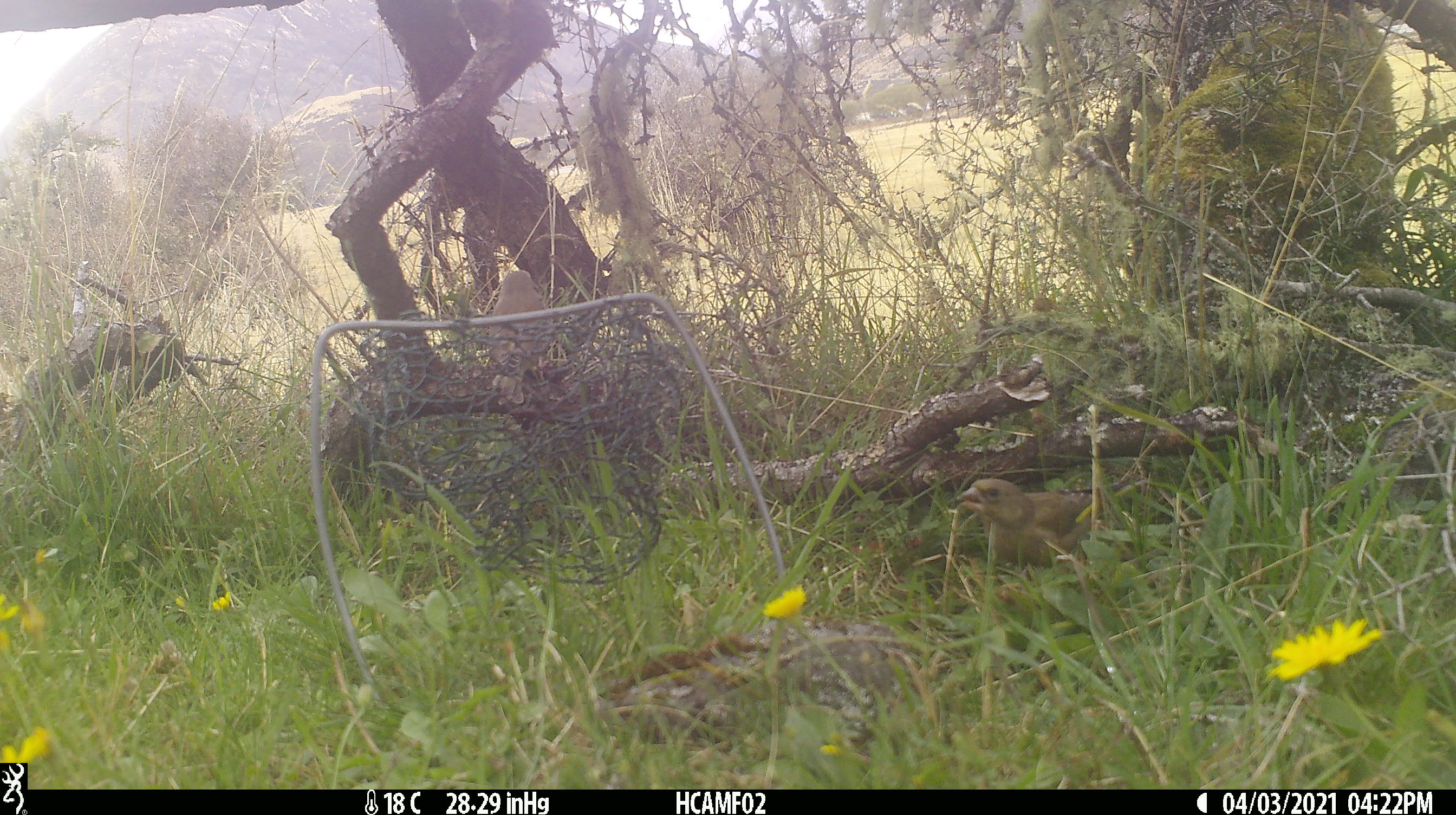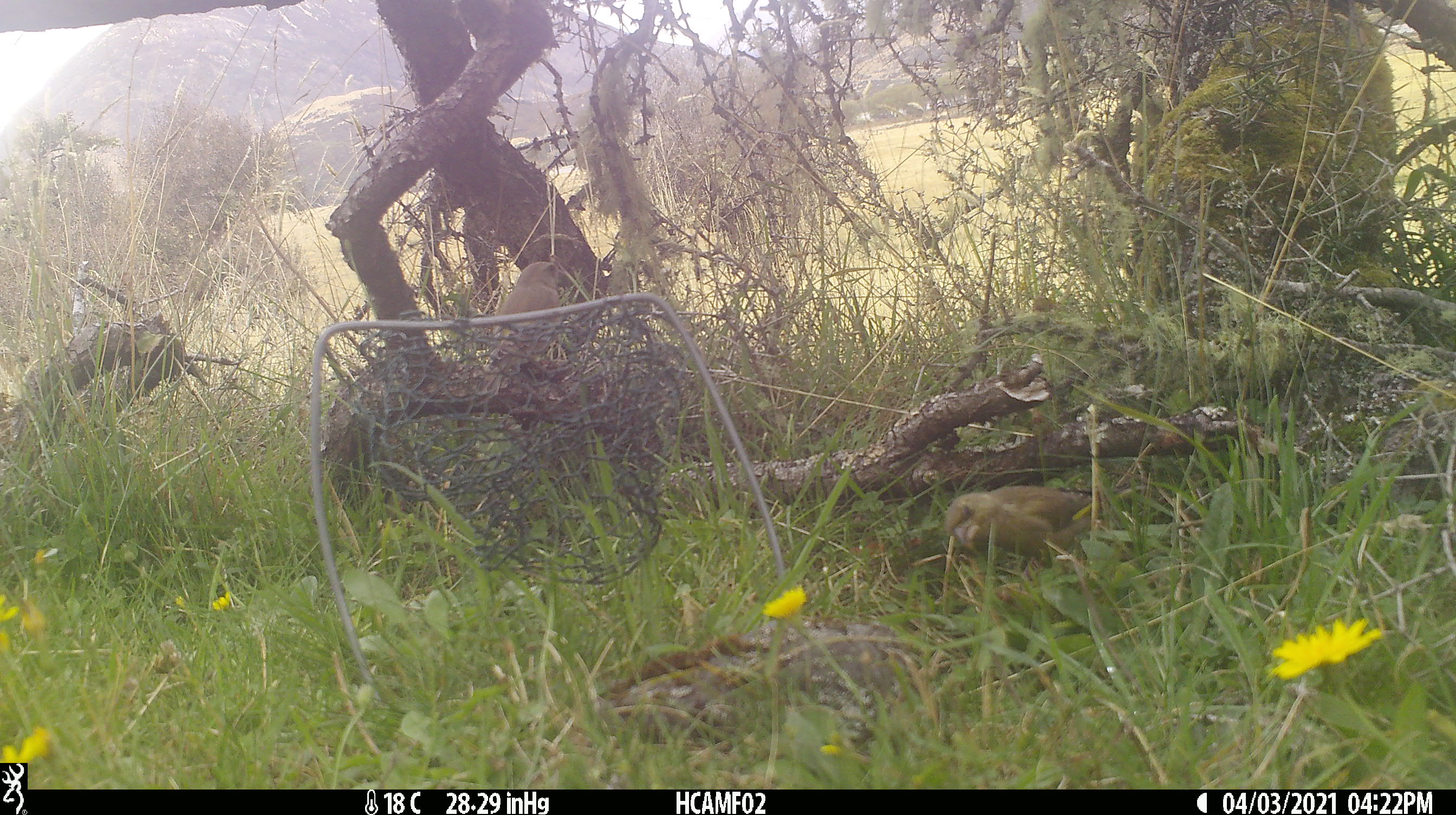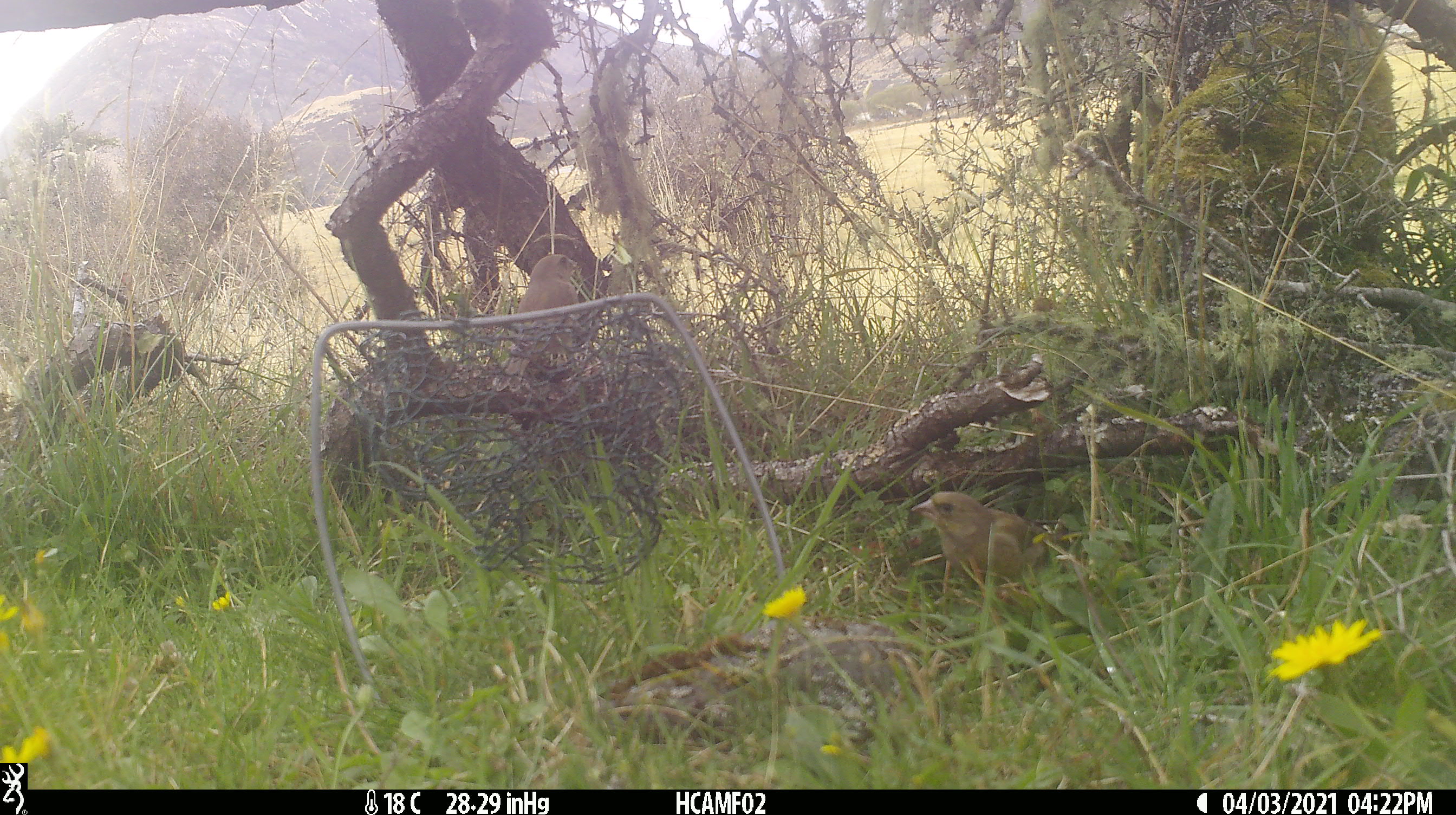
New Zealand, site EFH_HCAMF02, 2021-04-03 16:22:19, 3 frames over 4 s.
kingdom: Animalia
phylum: Chordata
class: Aves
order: Passeriformes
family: Fringillidae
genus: Chloris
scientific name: Chloris chloris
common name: greenfinch